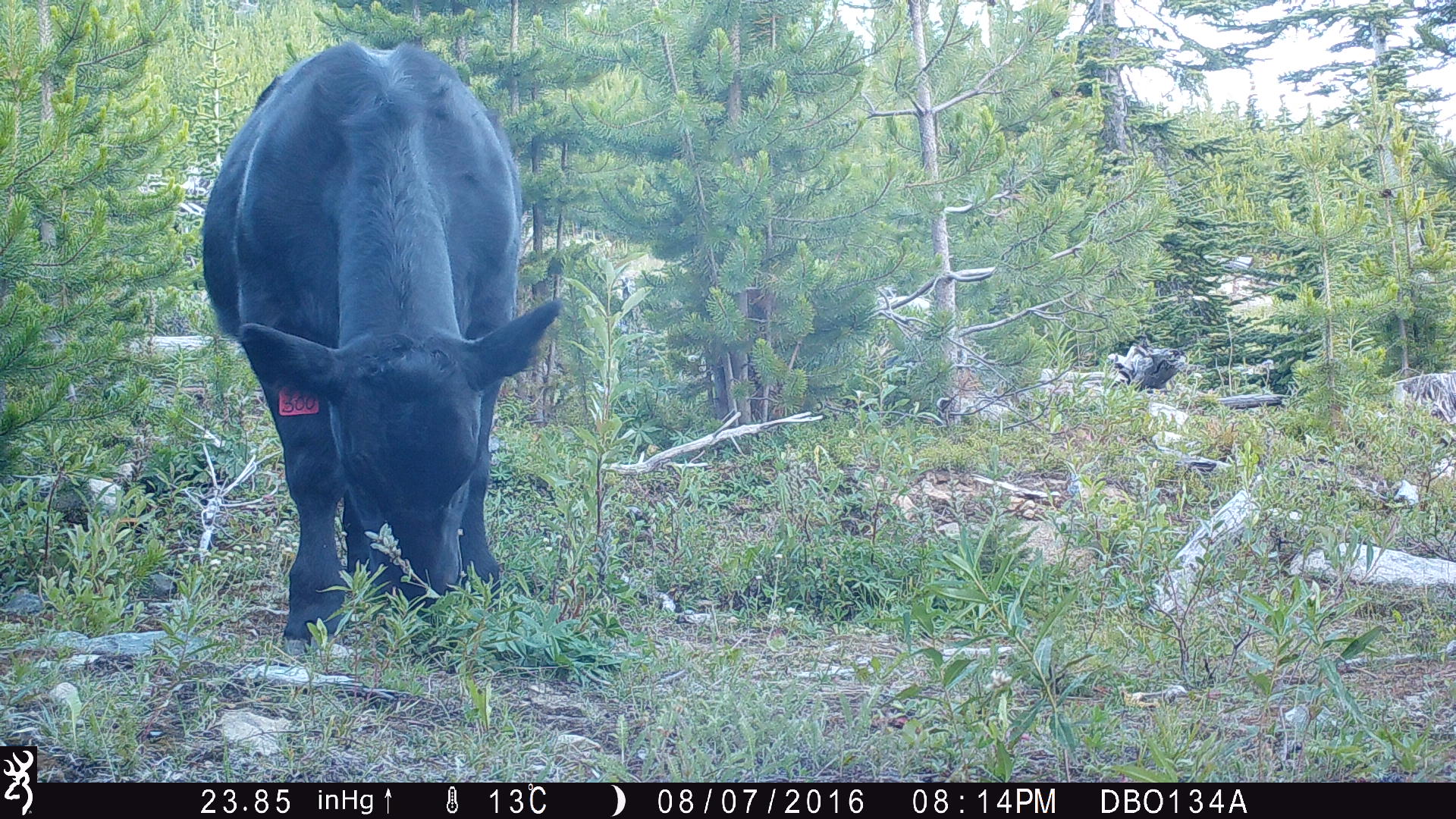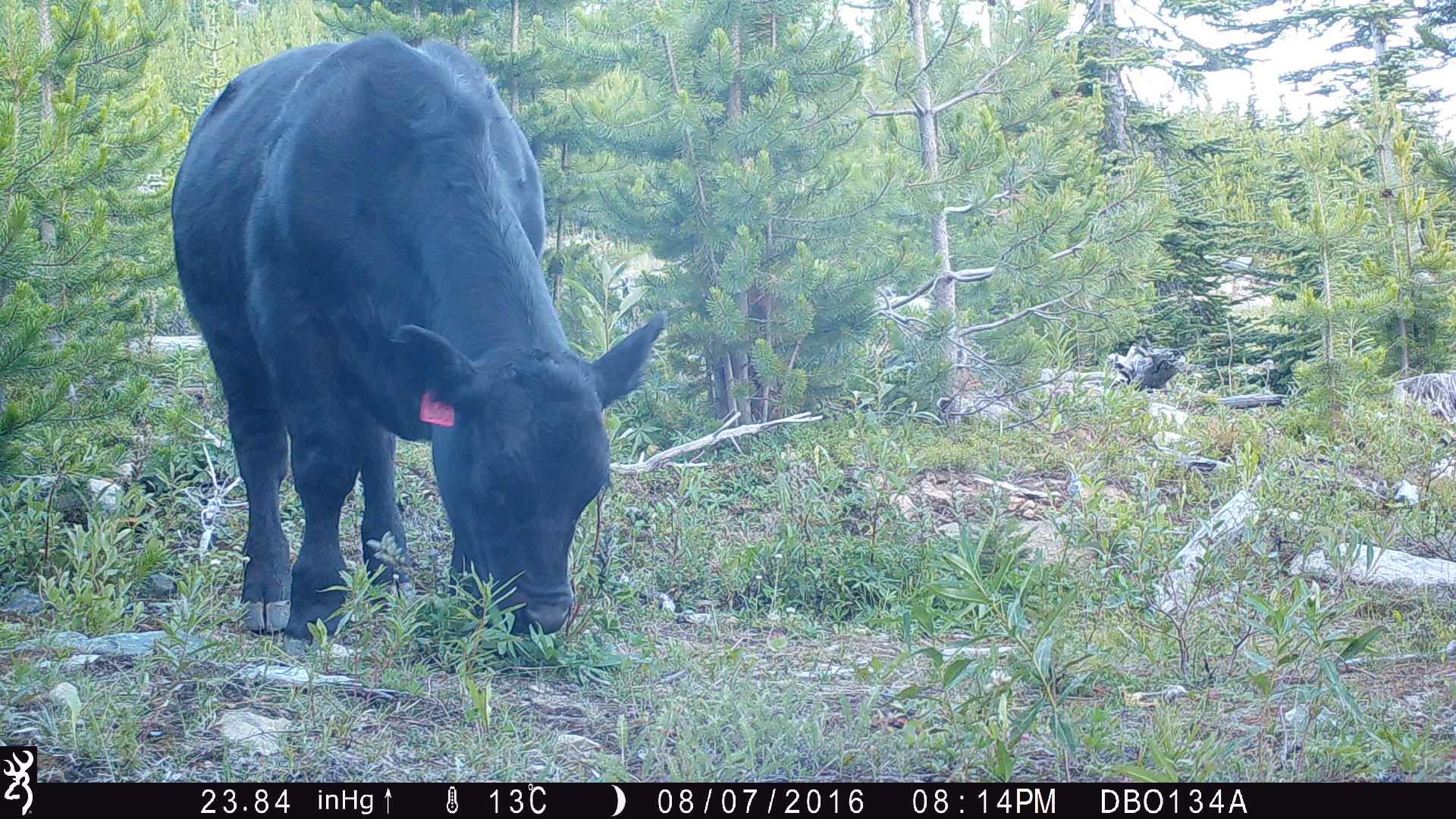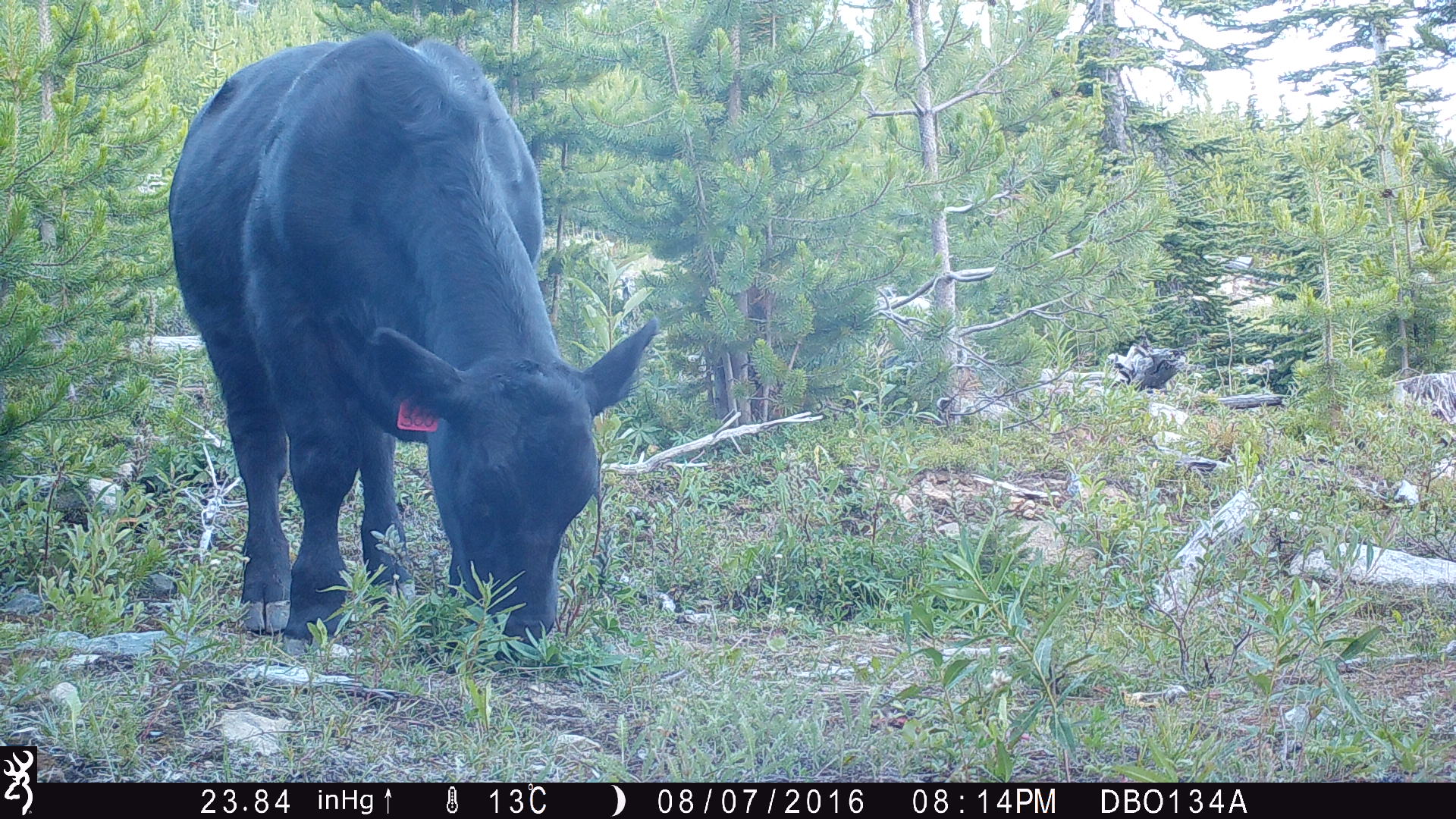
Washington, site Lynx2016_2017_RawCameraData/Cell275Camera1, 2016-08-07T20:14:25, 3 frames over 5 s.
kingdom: Animalia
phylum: Chordata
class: Mammalia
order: Artiodactyla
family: Bovidae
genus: Bos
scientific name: Bos taurus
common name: domestic cattle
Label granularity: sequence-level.